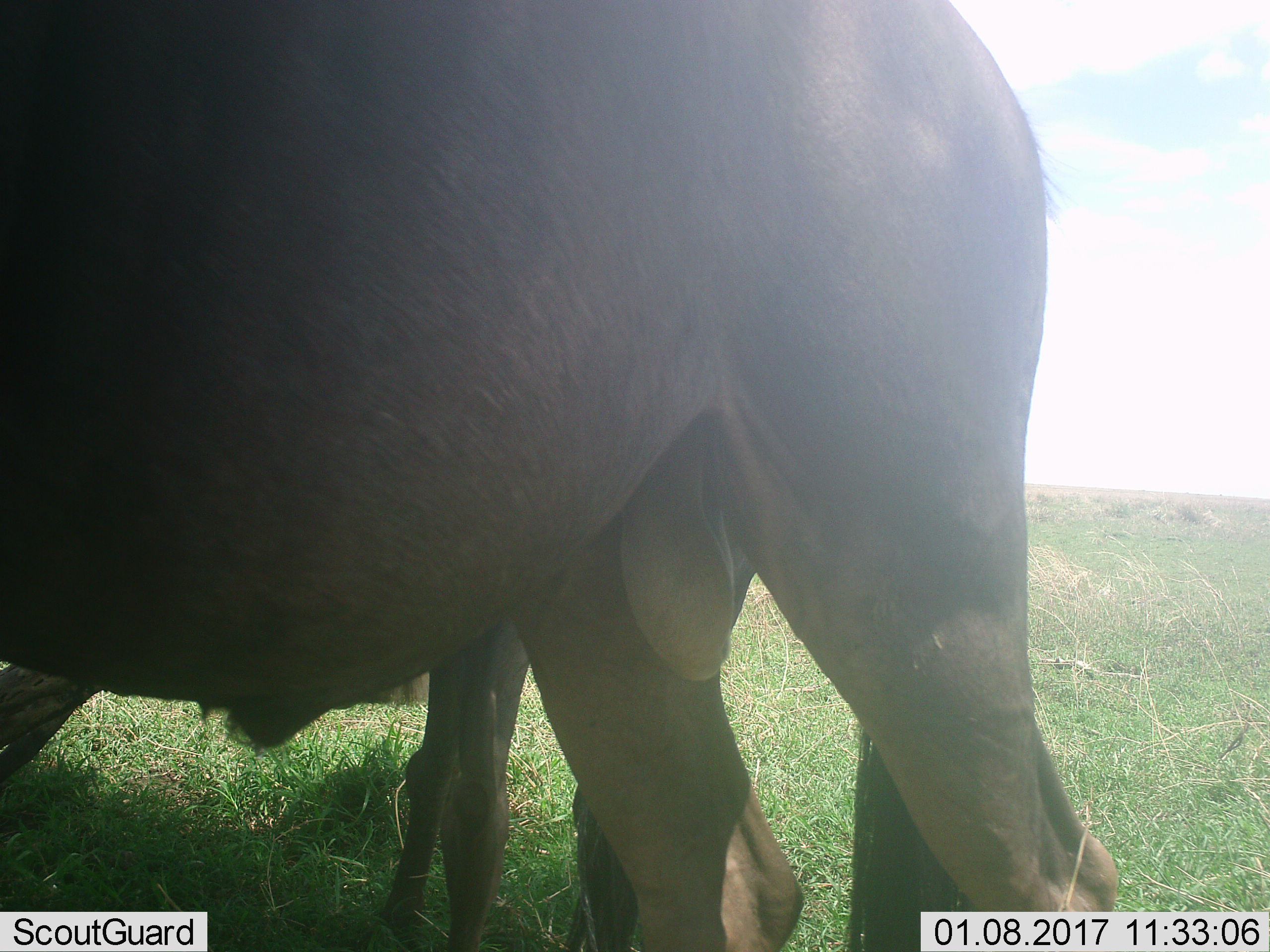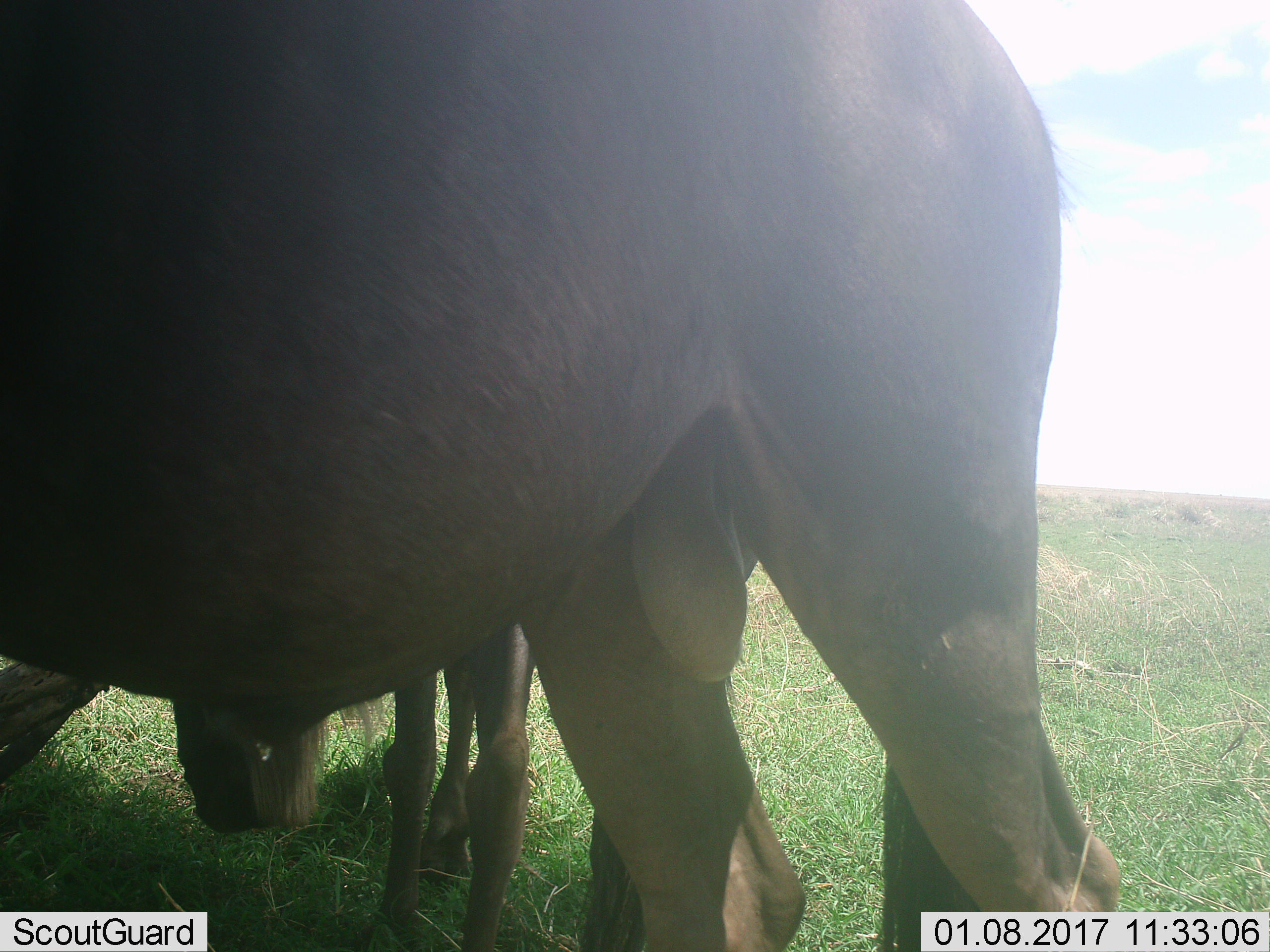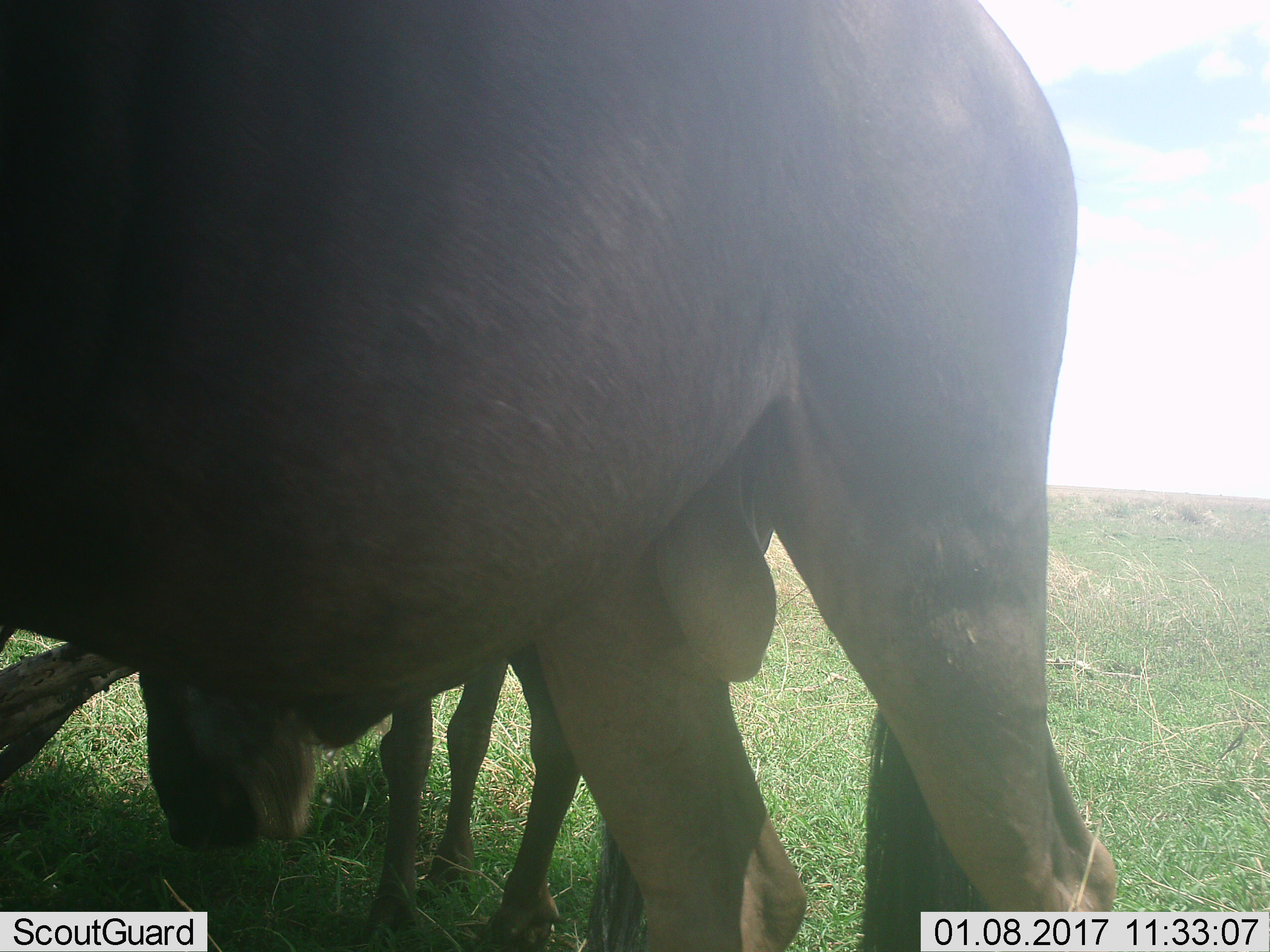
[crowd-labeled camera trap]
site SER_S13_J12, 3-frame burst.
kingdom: Animalia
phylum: Chordata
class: Mammalia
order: Artiodactyla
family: Bovidae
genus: Connochaetes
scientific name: Connochaetes taurinus taurinus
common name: blue wildebeest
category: wildebeestblue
Wildebeestblue (blue wildebeest) (Connochaetes taurinus taurinus), count 2. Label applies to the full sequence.